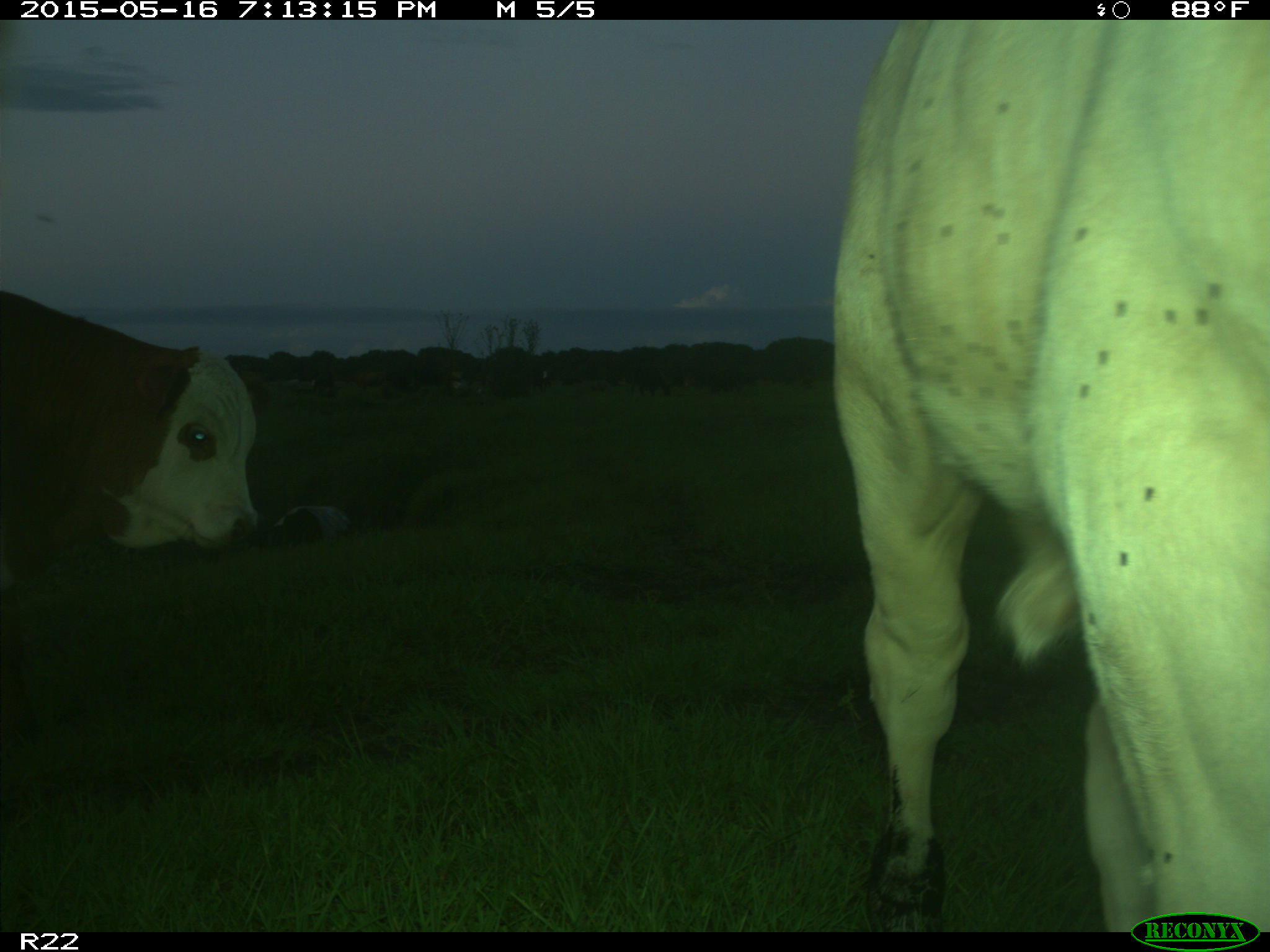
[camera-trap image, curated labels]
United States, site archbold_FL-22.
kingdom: Animalia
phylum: Chordata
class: Mammalia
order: Artiodactyla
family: Bovidae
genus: Bos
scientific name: Bos taurus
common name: domestic cow